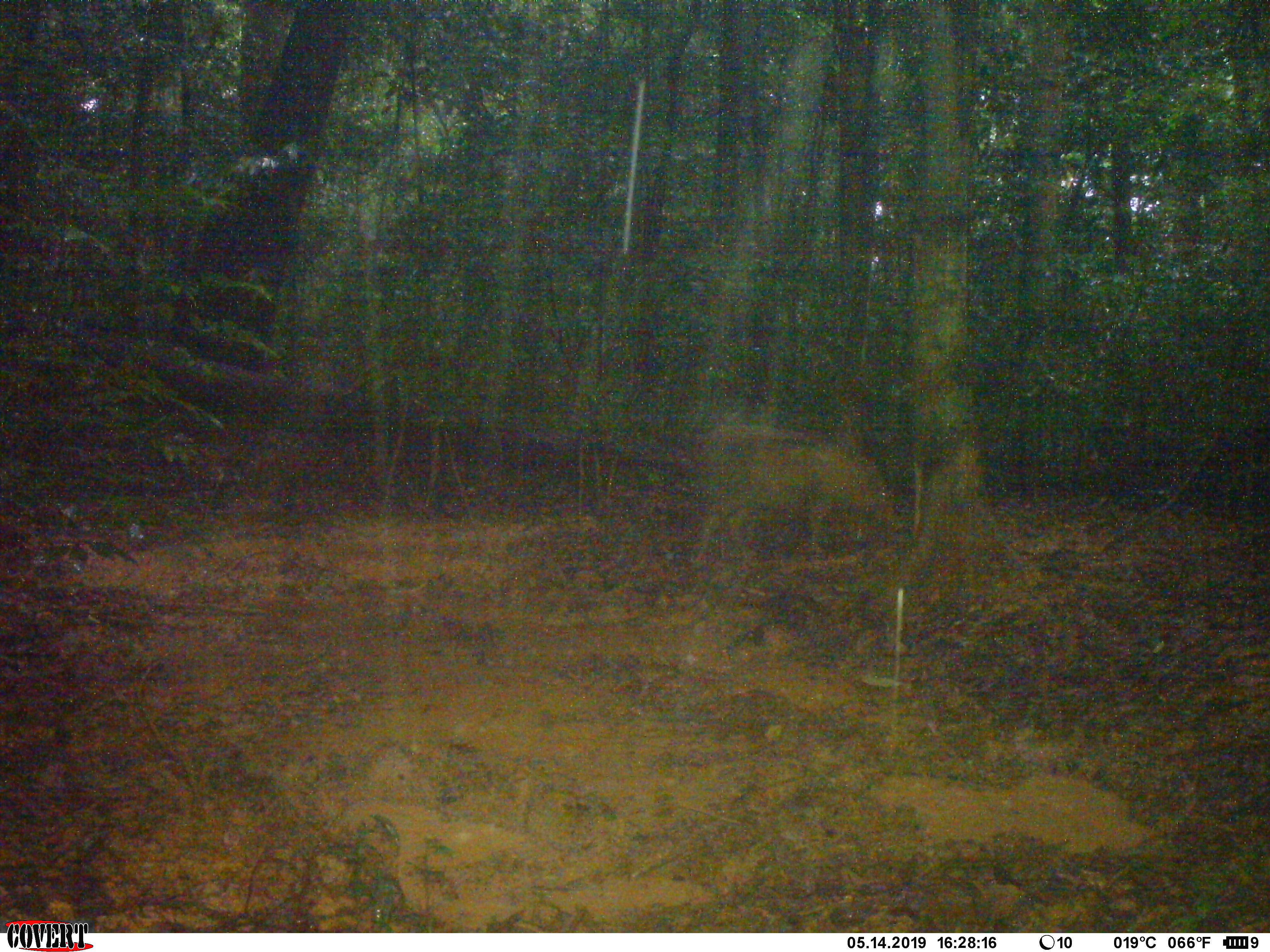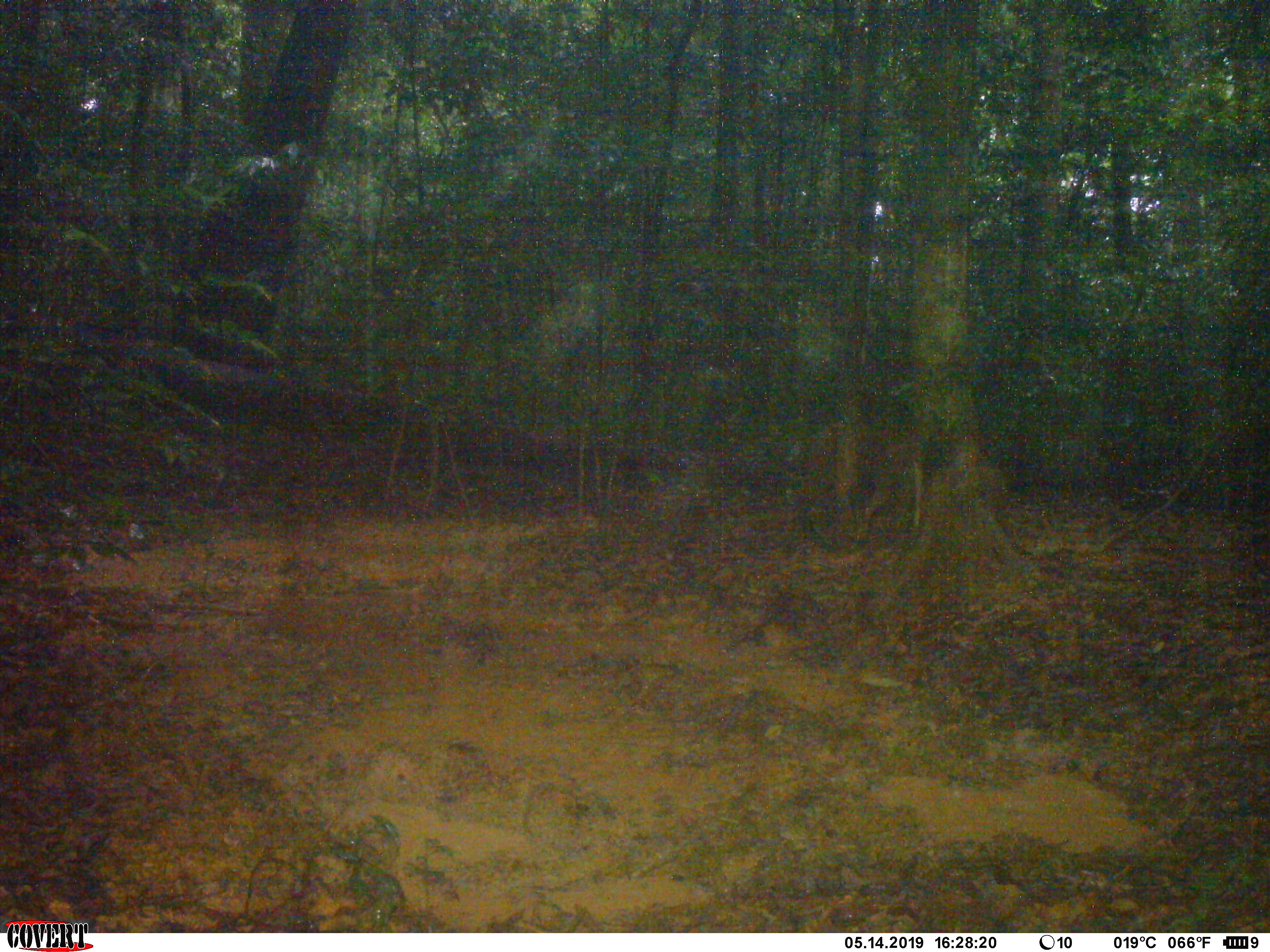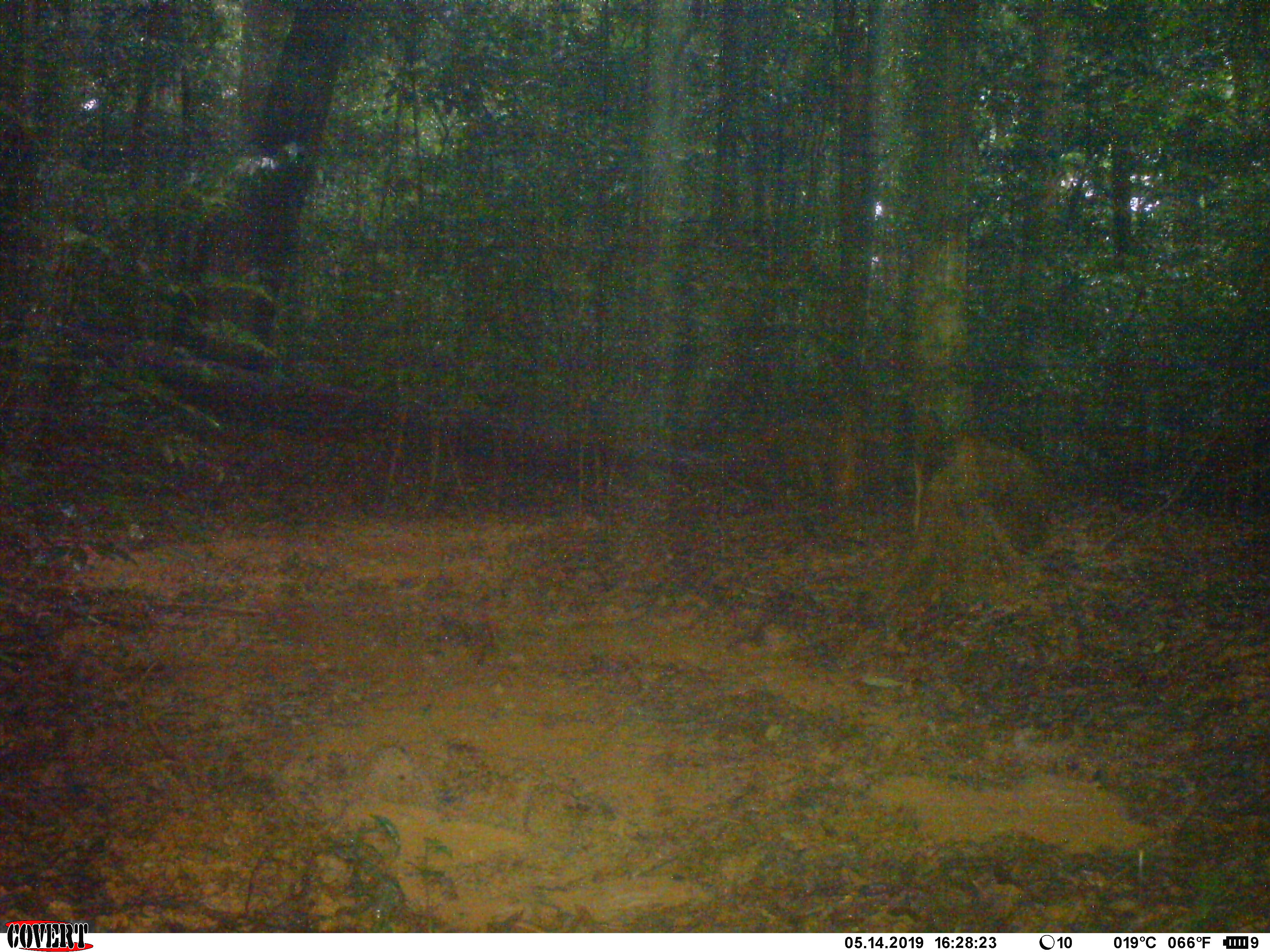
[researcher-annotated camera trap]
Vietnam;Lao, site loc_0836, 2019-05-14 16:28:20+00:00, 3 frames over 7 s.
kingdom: Animalia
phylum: Chordata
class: Mammalia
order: Artiodactyla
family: Suidae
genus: Sus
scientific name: Sus scrofa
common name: eurasian wild pig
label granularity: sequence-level